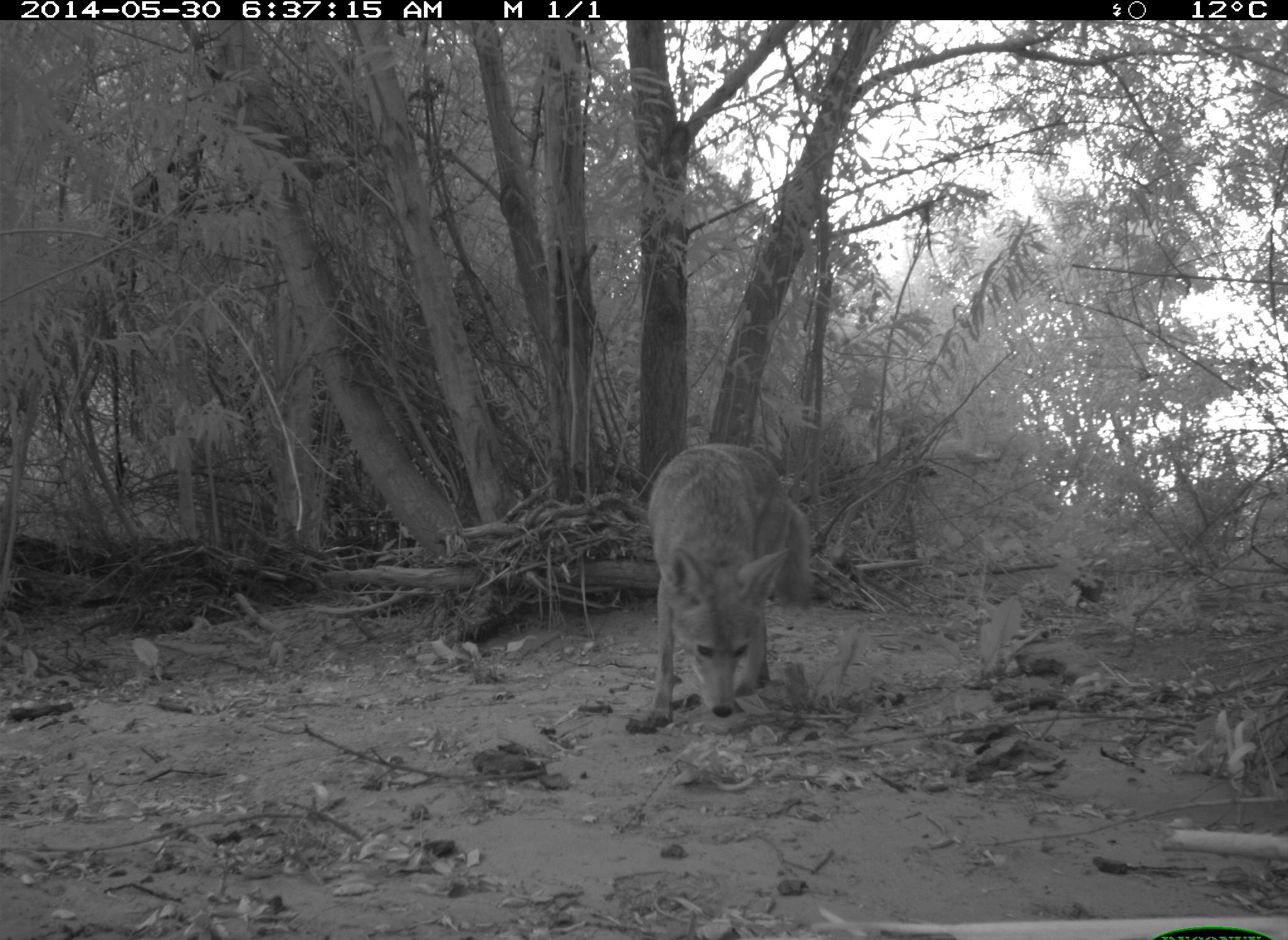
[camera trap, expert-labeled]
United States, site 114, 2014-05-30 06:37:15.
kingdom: Animalia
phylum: Chordata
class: Mammalia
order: Carnivora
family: Canidae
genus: Canis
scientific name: Canis latrans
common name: coyote